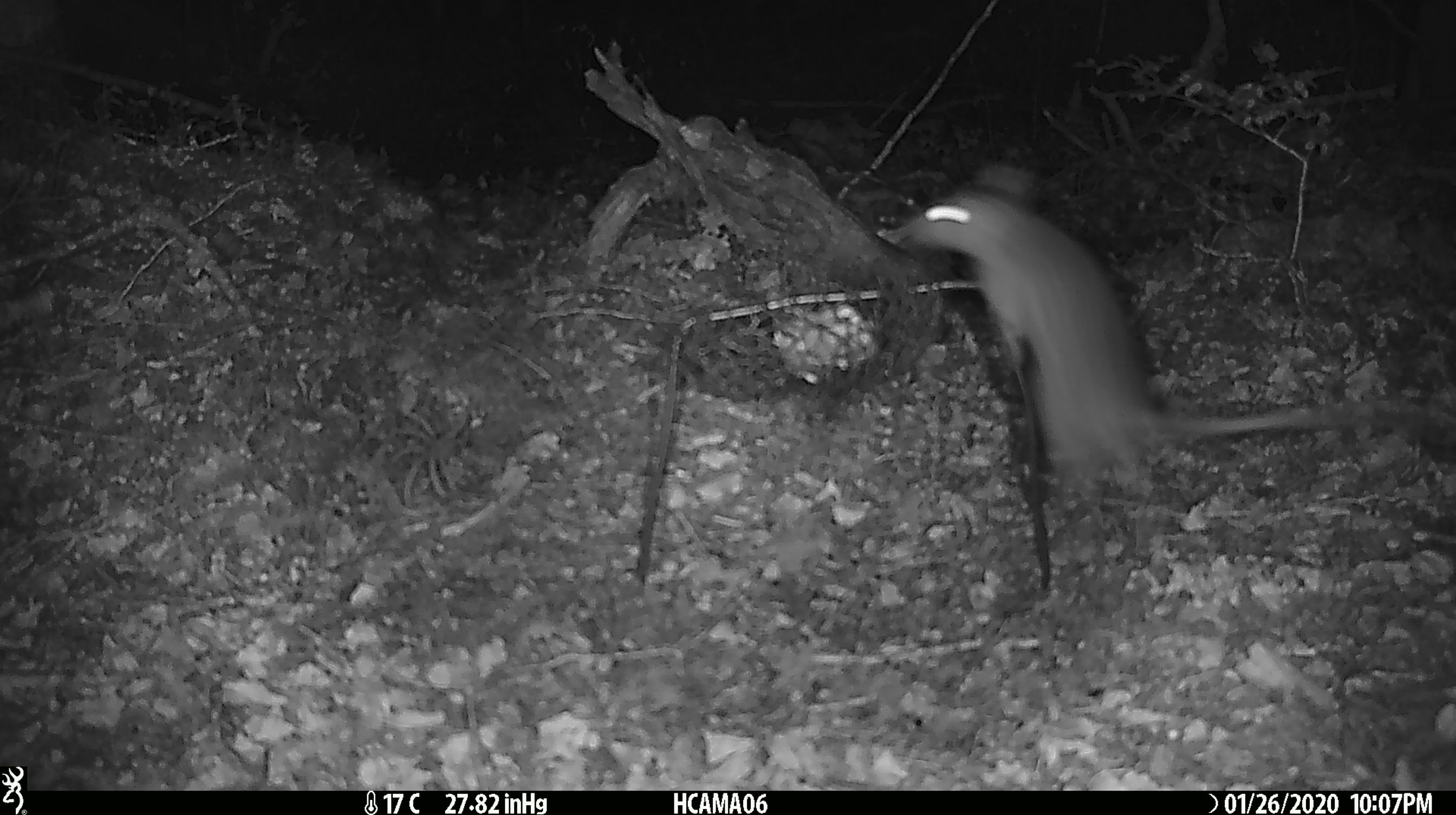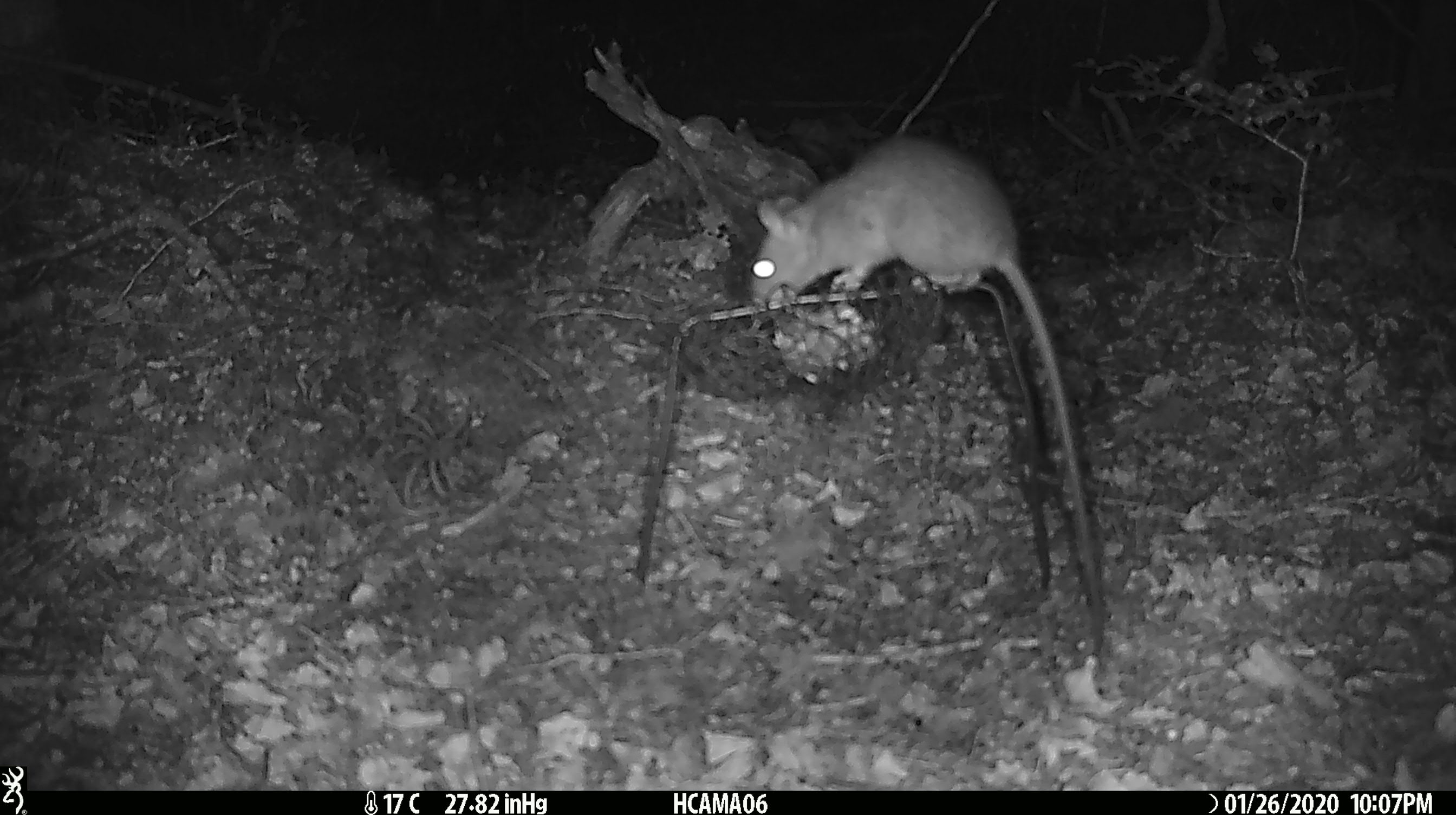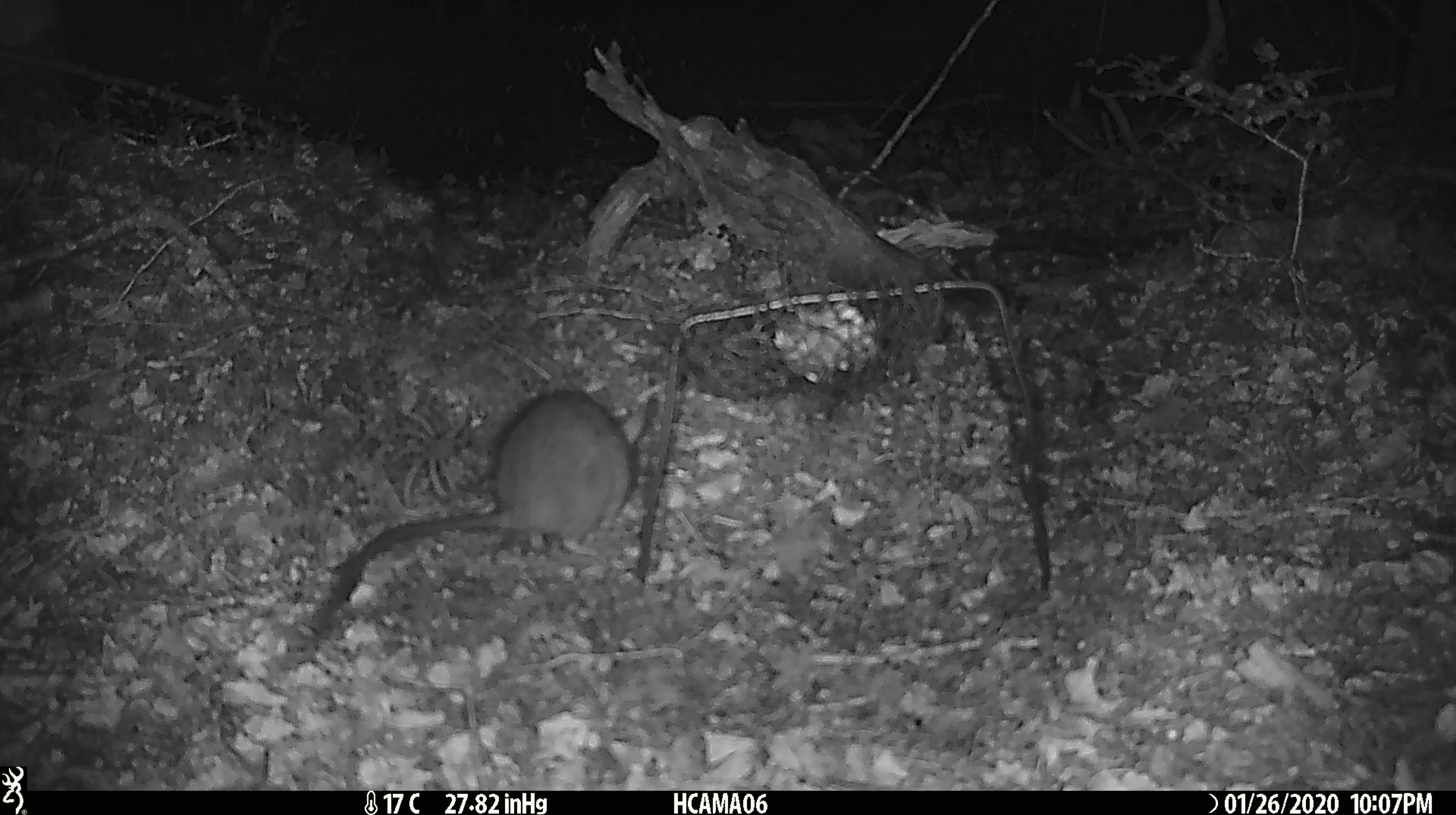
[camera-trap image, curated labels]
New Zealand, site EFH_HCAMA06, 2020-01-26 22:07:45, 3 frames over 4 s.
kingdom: Animalia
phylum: Chordata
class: Mammalia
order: Rodentia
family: Muridae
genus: Rattus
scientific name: Rattus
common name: rat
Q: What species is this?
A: Rat (Rattus).